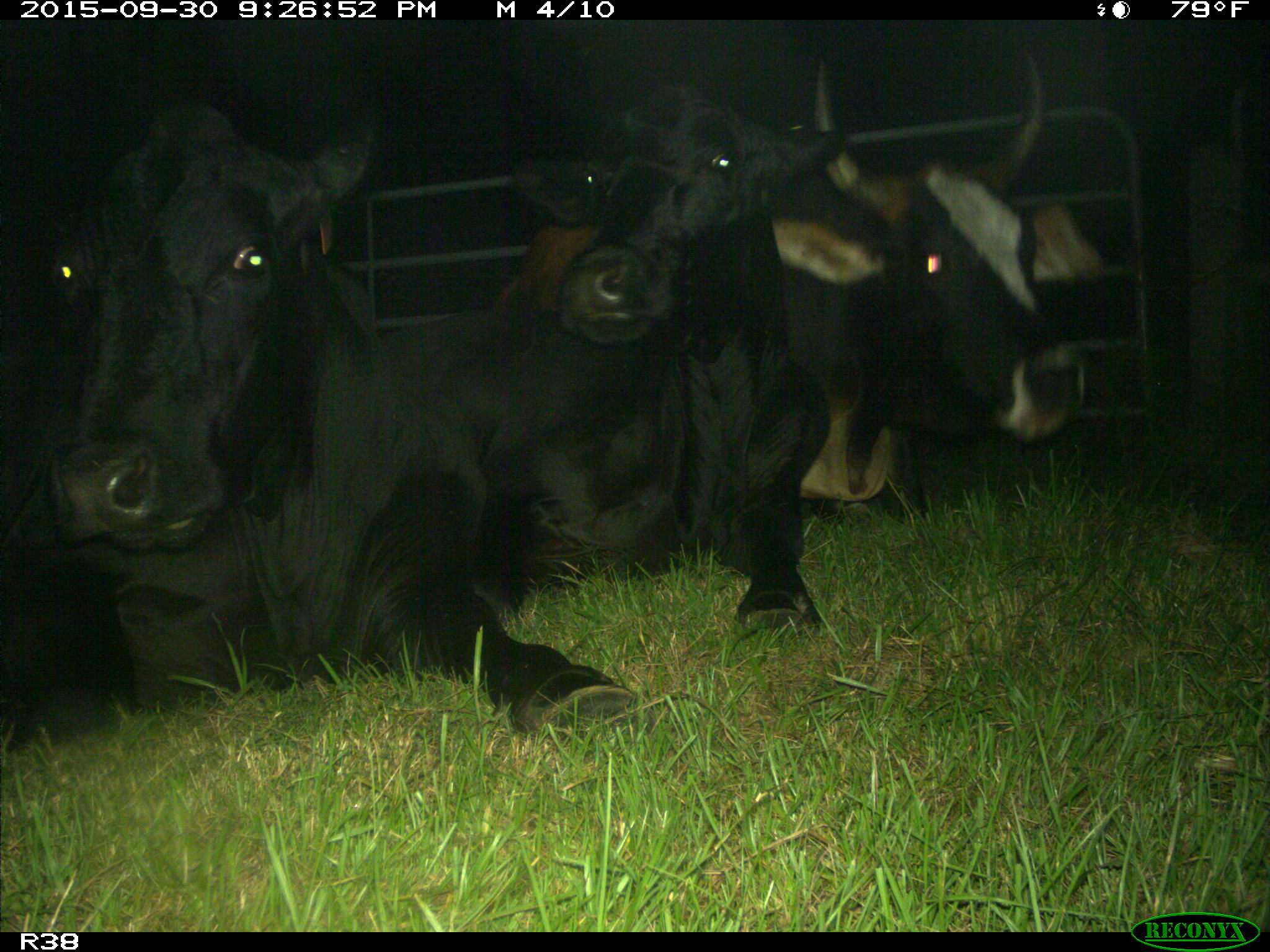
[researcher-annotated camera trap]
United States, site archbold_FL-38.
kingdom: Animalia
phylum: Chordata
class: Mammalia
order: Artiodactyla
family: Bovidae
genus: Bos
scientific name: Bos taurus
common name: domestic cow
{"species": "Bos taurus (domestic cow)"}